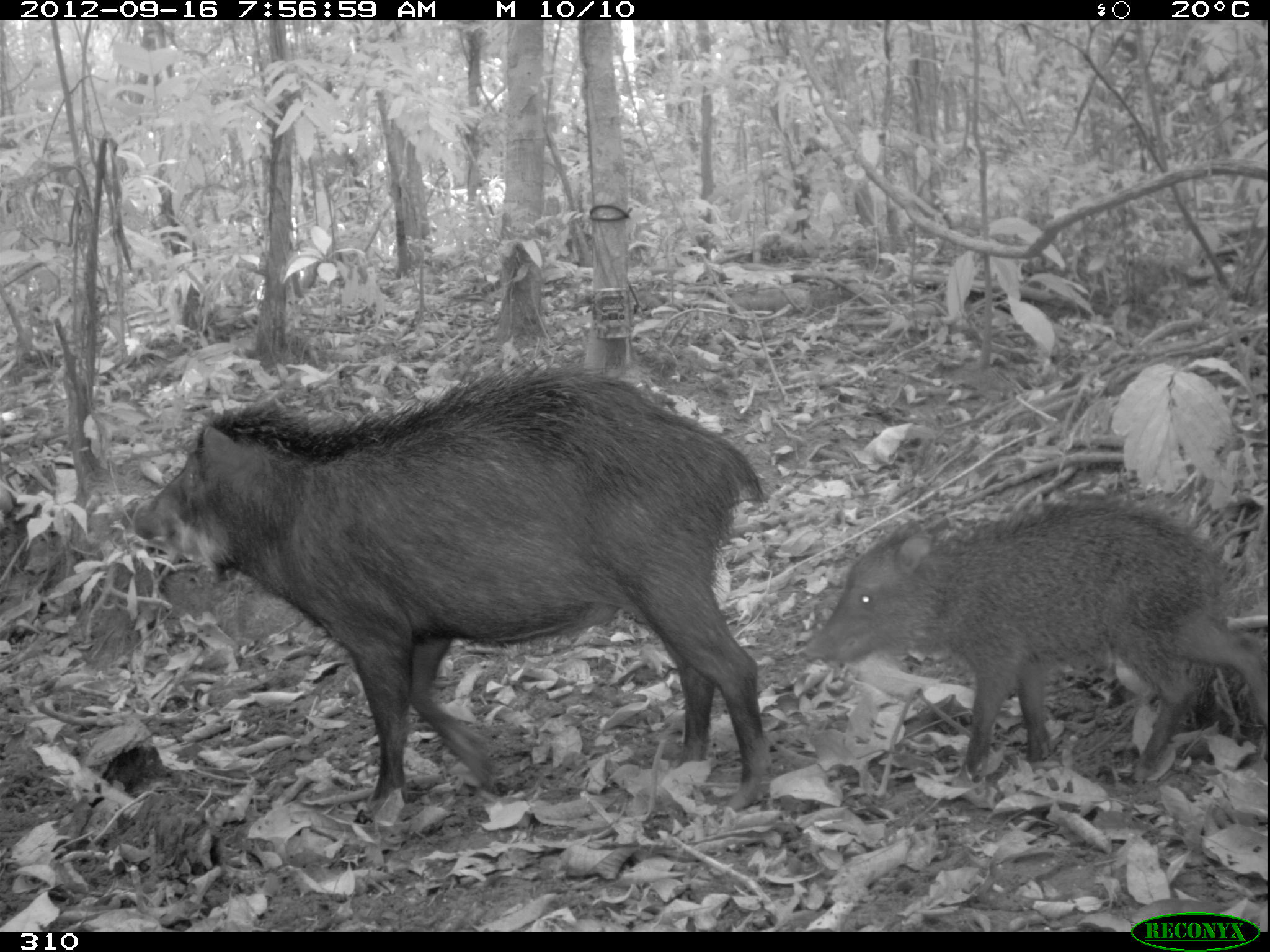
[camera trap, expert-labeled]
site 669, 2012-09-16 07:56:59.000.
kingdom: Animalia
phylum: Chordata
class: Mammalia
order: Artiodactyla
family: Tayassuidae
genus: Tayassu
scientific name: Tayassu pecari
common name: white-lipped peccary